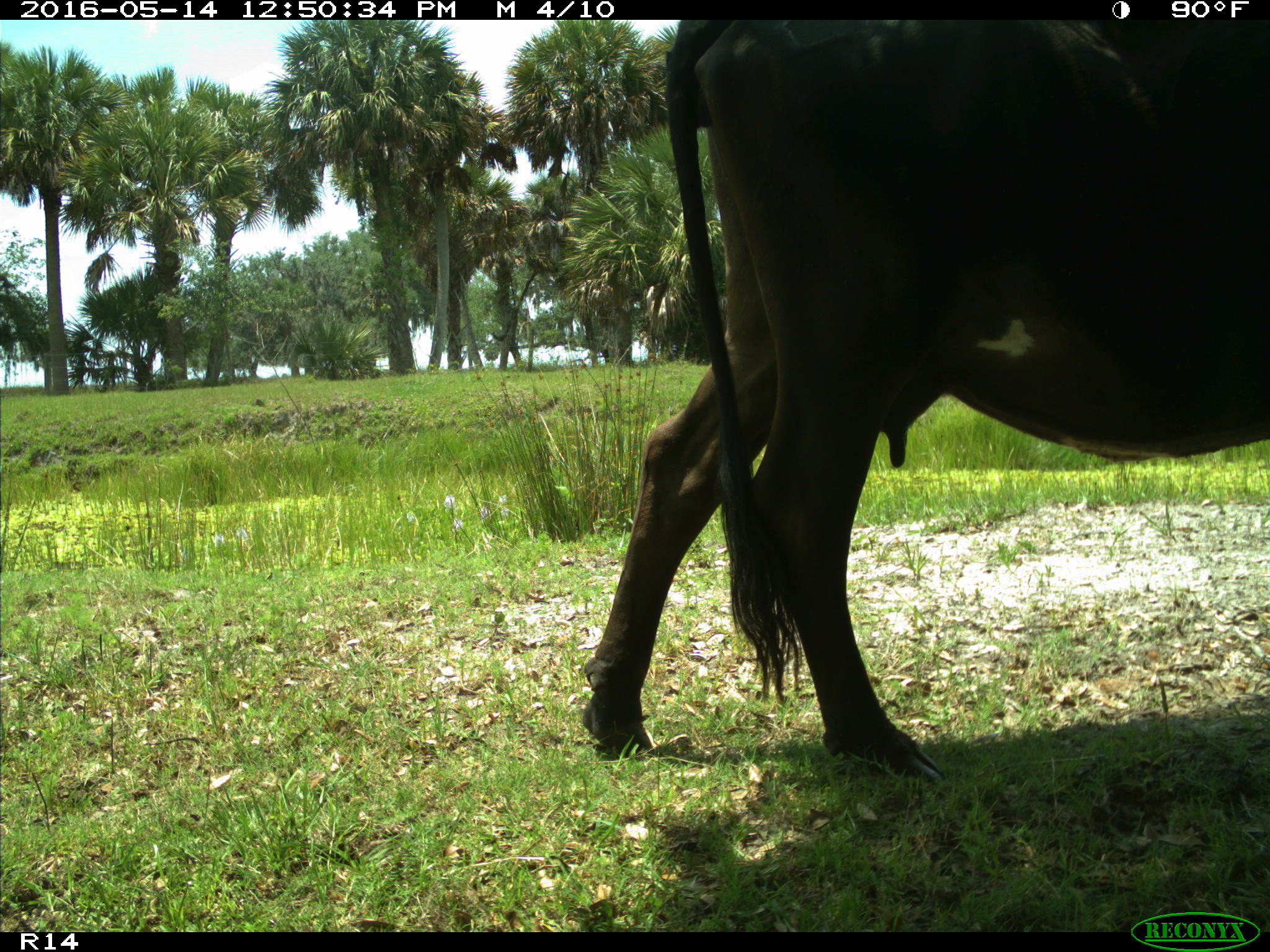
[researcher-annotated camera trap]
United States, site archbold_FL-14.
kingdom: Animalia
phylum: Chordata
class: Mammalia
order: Artiodactyla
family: Bovidae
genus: Bos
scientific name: Bos taurus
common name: domestic cow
Bos taurus (domestic cow).